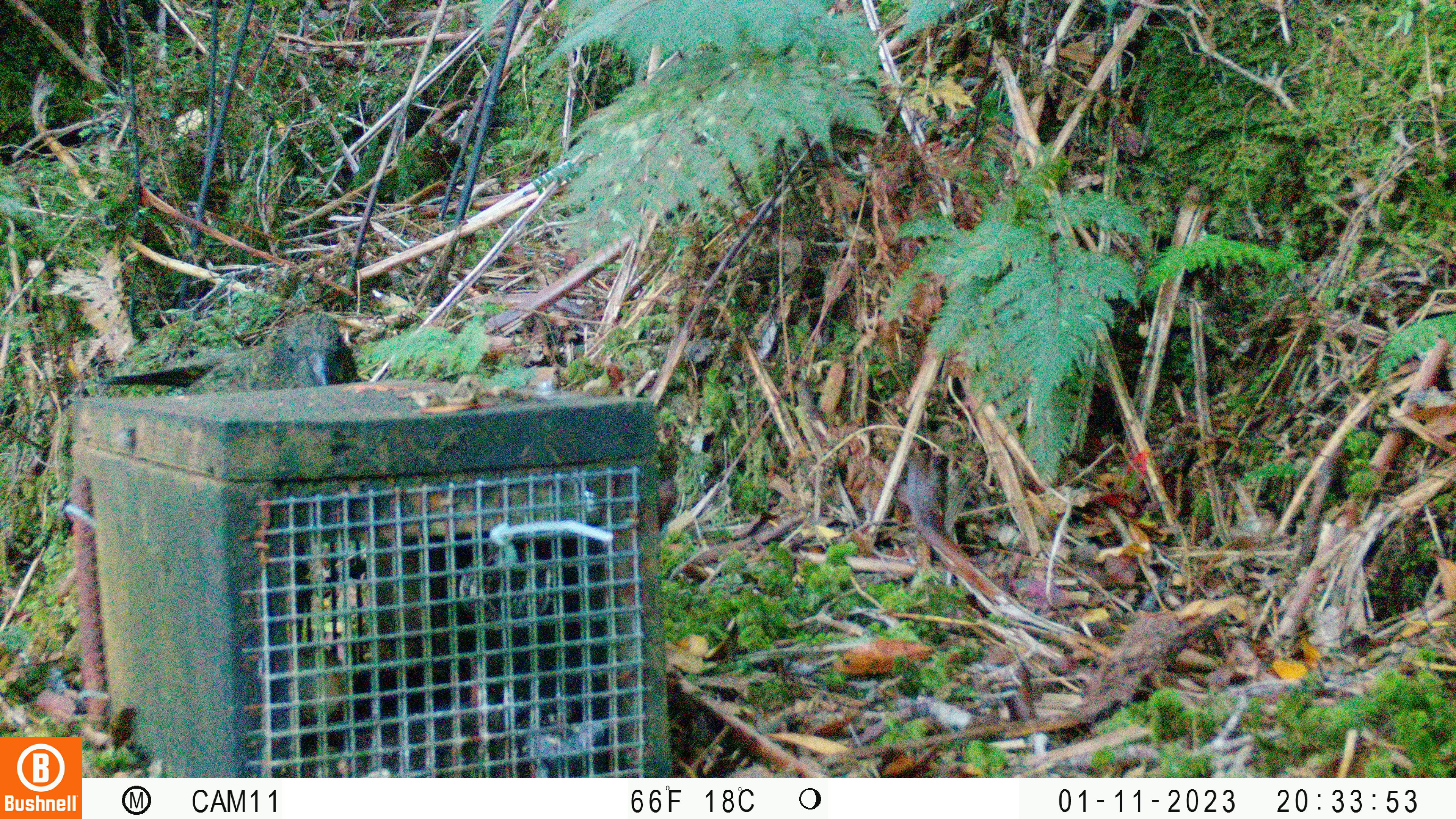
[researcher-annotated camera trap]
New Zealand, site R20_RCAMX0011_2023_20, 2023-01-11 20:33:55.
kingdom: Animalia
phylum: Chordata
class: Aves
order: Psittaciformes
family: Strigopidae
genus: Nestor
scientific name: Nestor notabilis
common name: kea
Kea (Nestor notabilis).